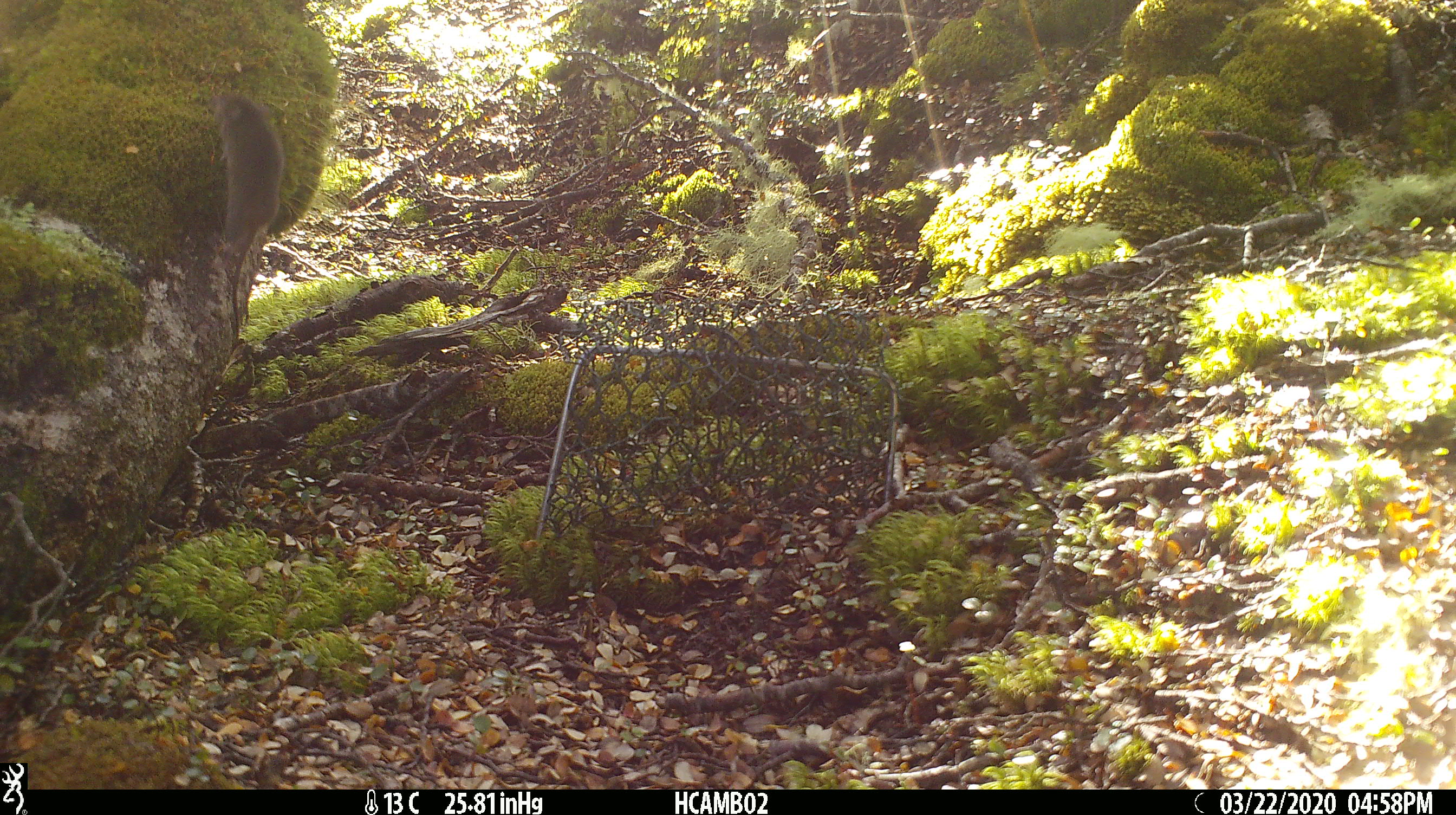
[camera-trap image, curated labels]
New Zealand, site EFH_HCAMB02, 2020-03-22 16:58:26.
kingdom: Animalia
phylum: Chordata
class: Mammalia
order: Rodentia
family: Muridae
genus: Mus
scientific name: Mus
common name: mouse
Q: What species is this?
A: Mouse (Mus).